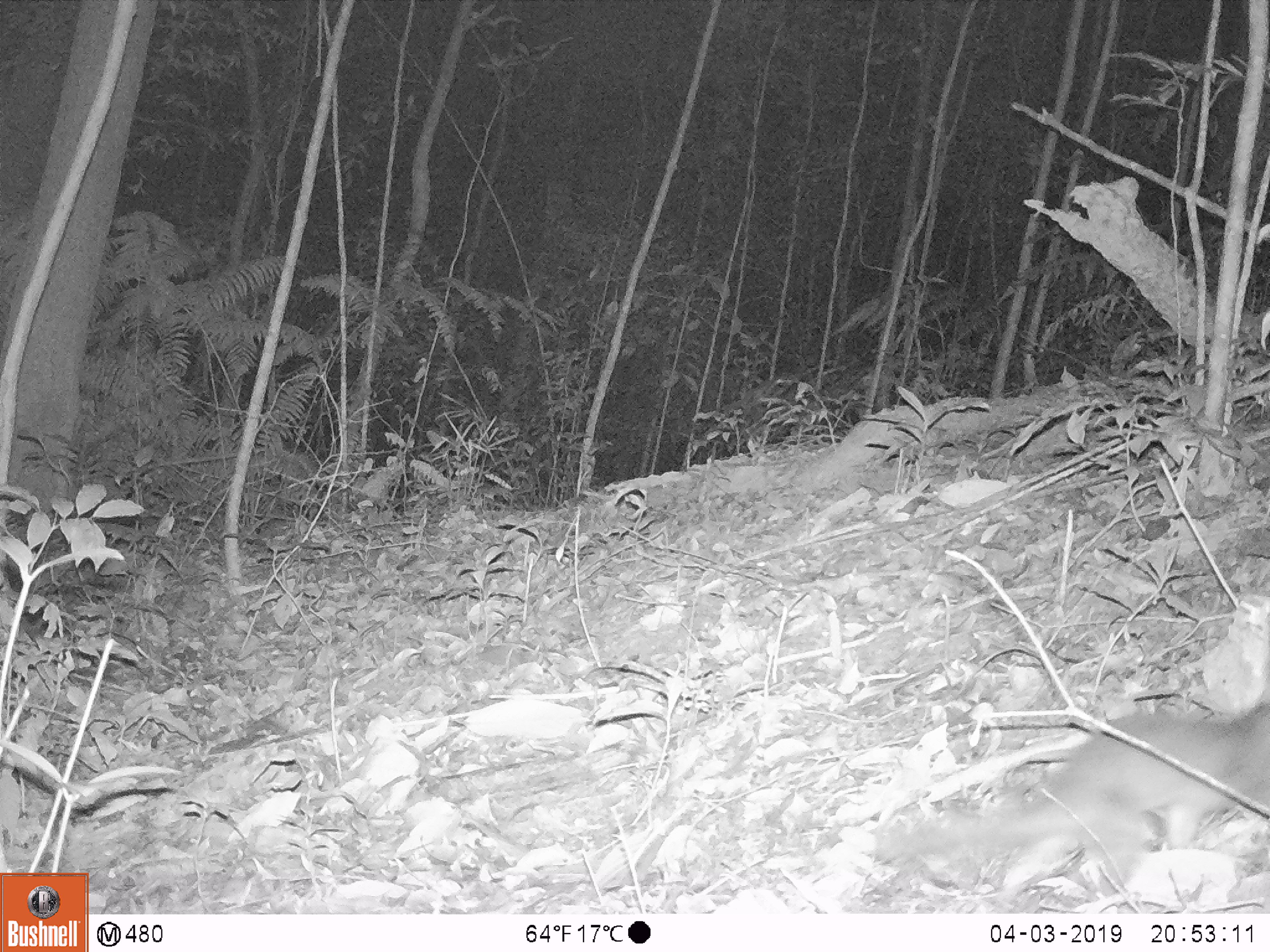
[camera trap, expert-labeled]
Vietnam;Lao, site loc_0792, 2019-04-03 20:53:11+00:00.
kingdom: Animalia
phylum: Chordata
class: Mammalia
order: Carnivora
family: Mustelidae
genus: Melogale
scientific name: Melogale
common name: ferret badger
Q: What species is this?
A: Ferret badger (Melogale).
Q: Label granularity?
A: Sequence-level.